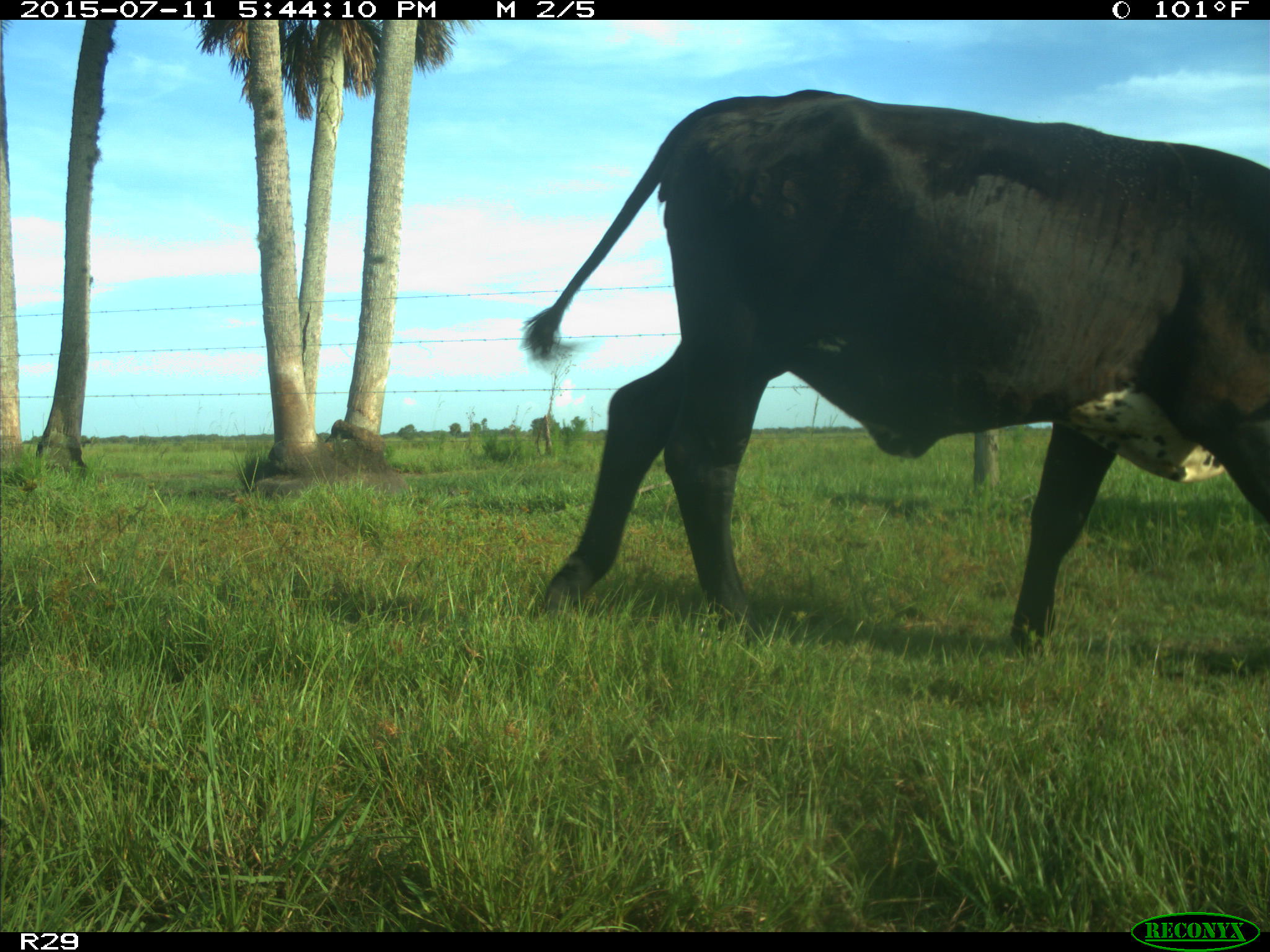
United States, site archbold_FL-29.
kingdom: Animalia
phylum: Chordata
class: Mammalia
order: Artiodactyla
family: Bovidae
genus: Bos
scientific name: Bos taurus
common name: domestic cow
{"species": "Bos taurus (domestic cow)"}